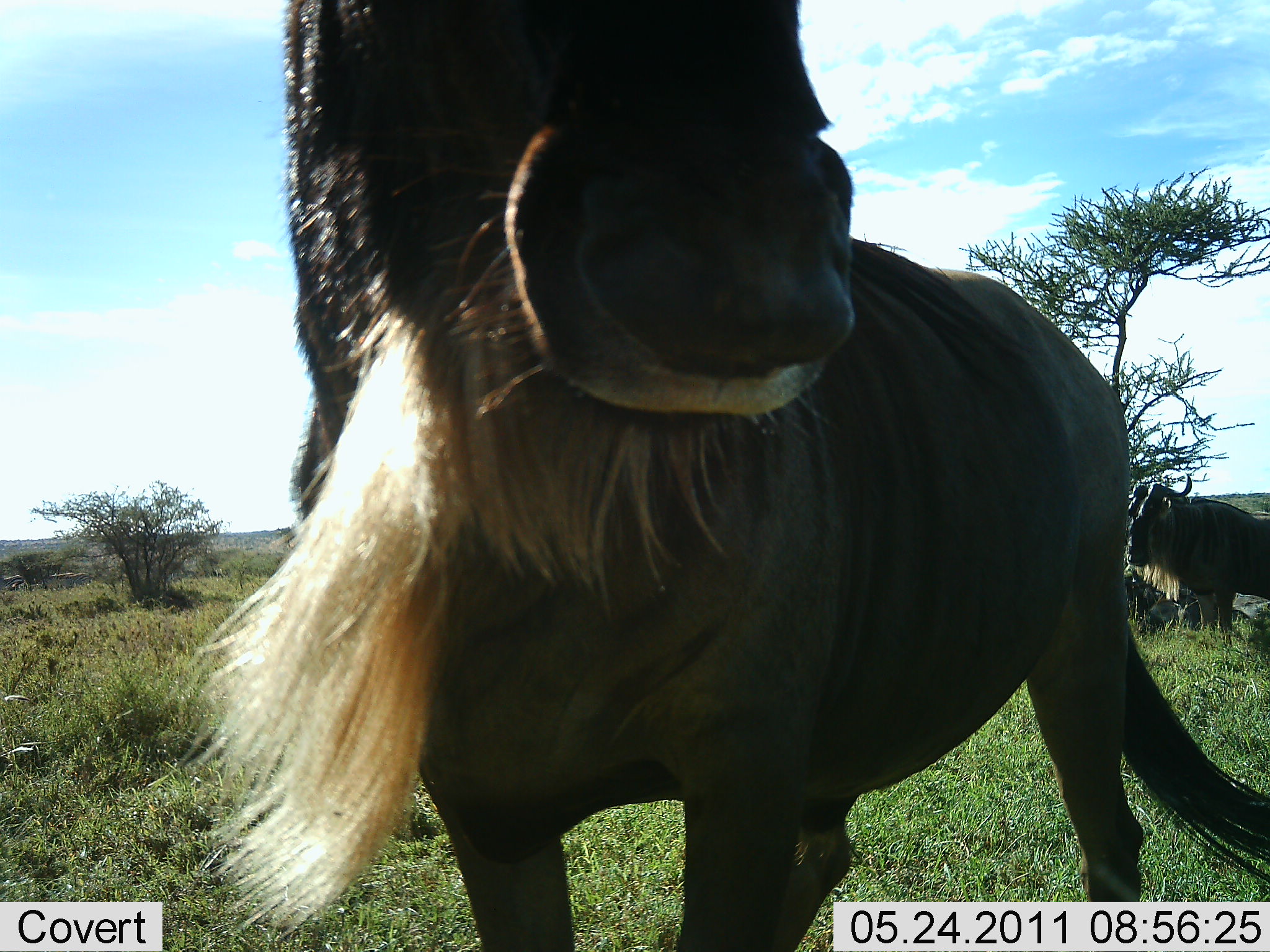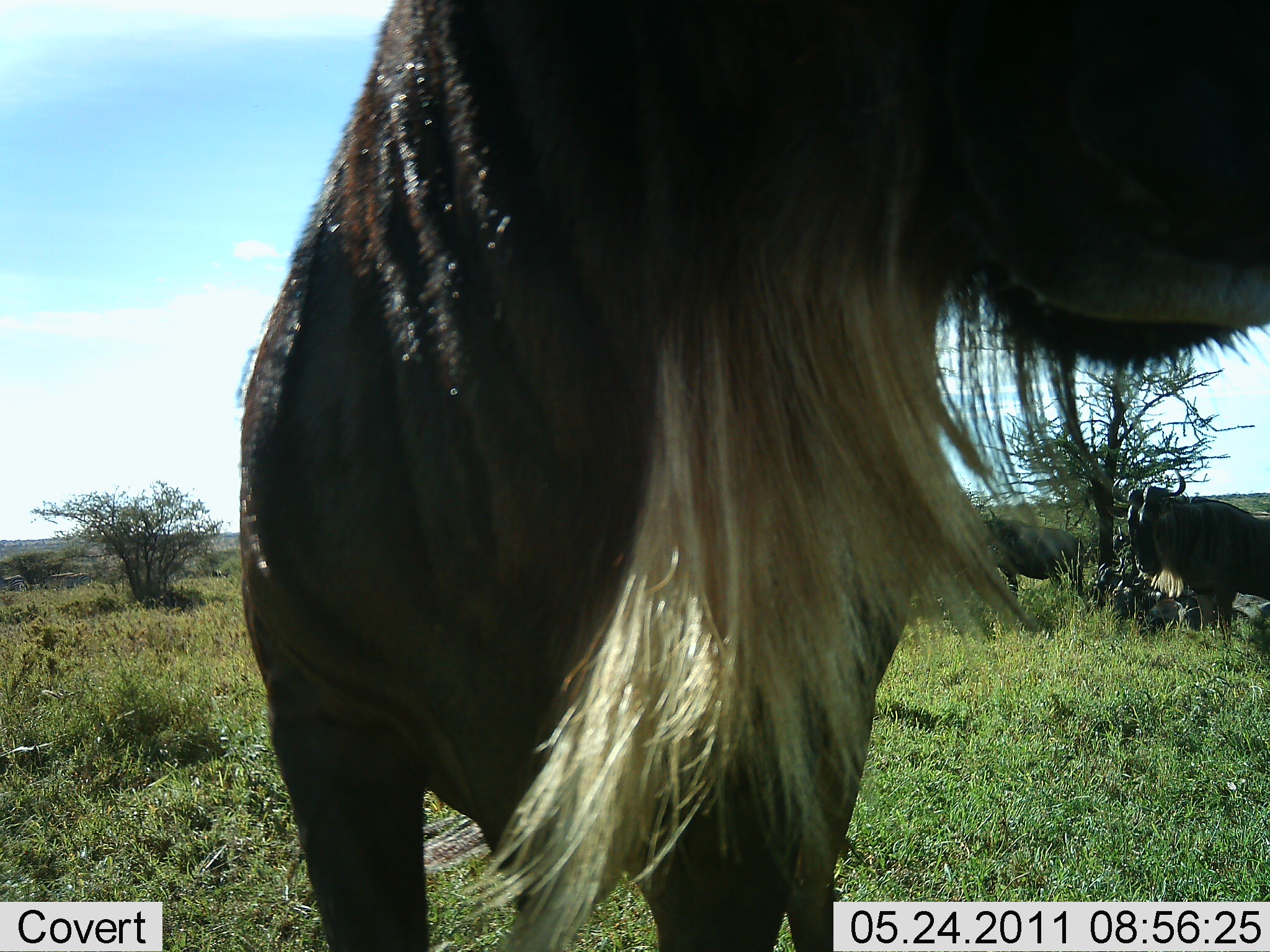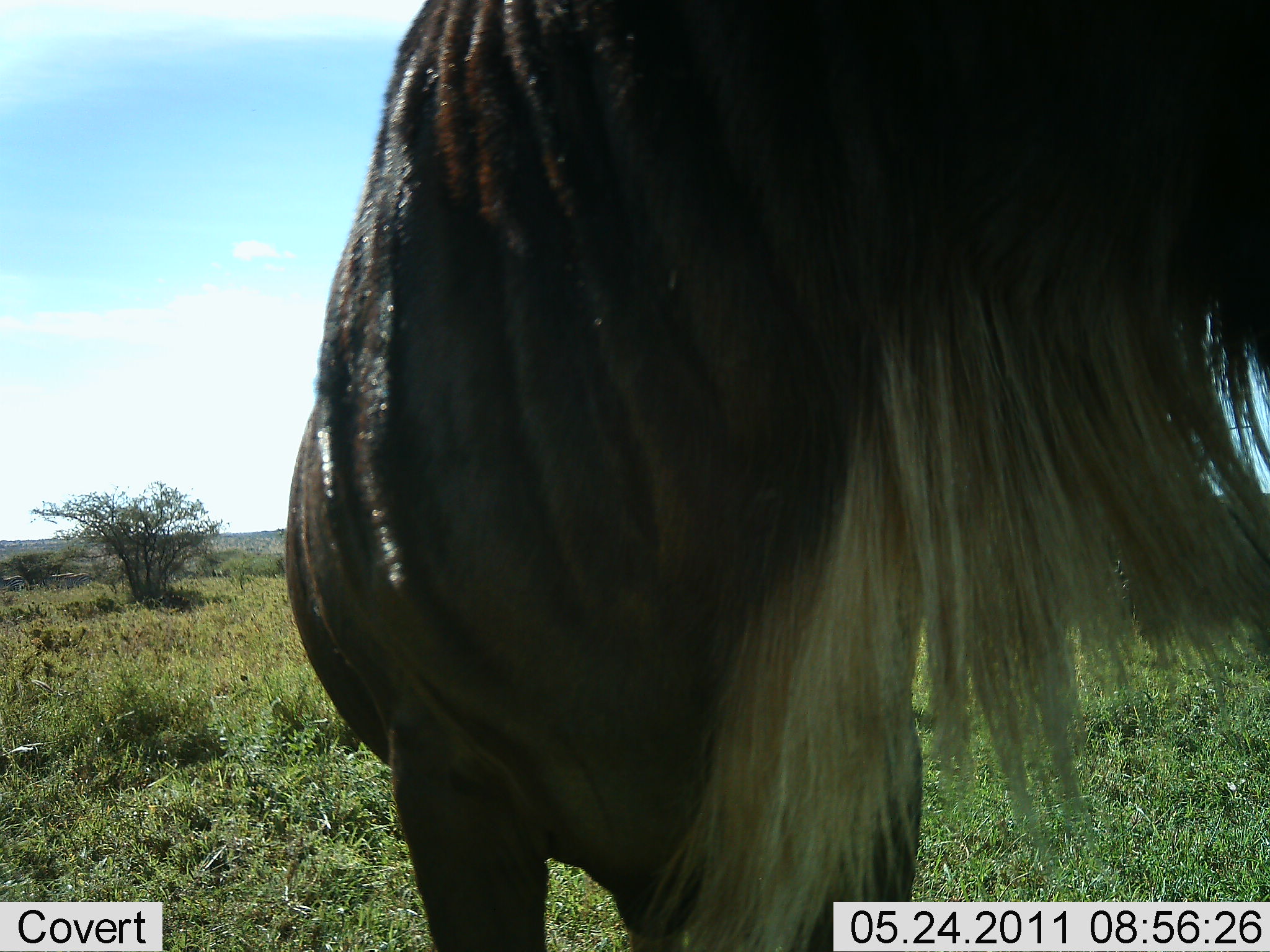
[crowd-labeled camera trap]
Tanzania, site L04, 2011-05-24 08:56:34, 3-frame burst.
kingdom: Animalia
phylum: Chordata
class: Mammalia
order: Artiodactyla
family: Bovidae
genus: Connochaetes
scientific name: Connochaetes taurinus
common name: blue wildebeest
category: wildebeest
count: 3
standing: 83%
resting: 25%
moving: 42%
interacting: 0%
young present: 0%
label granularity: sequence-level